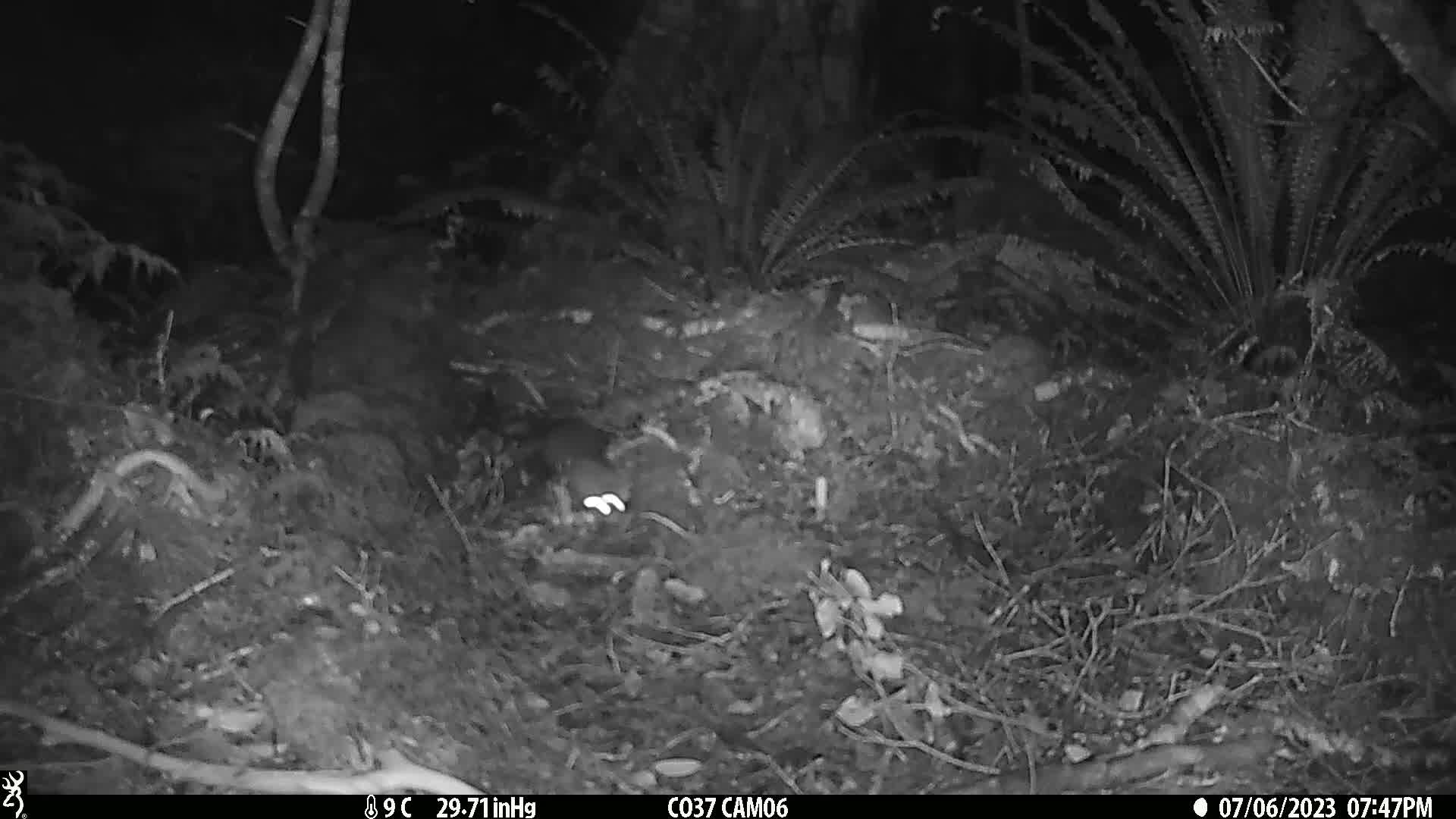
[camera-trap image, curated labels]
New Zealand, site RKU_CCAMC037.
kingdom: Animalia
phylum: Chordata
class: Mammalia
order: Rodentia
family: Muridae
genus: Rattus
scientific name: Rattus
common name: rat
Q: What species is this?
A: Rat (Rattus).